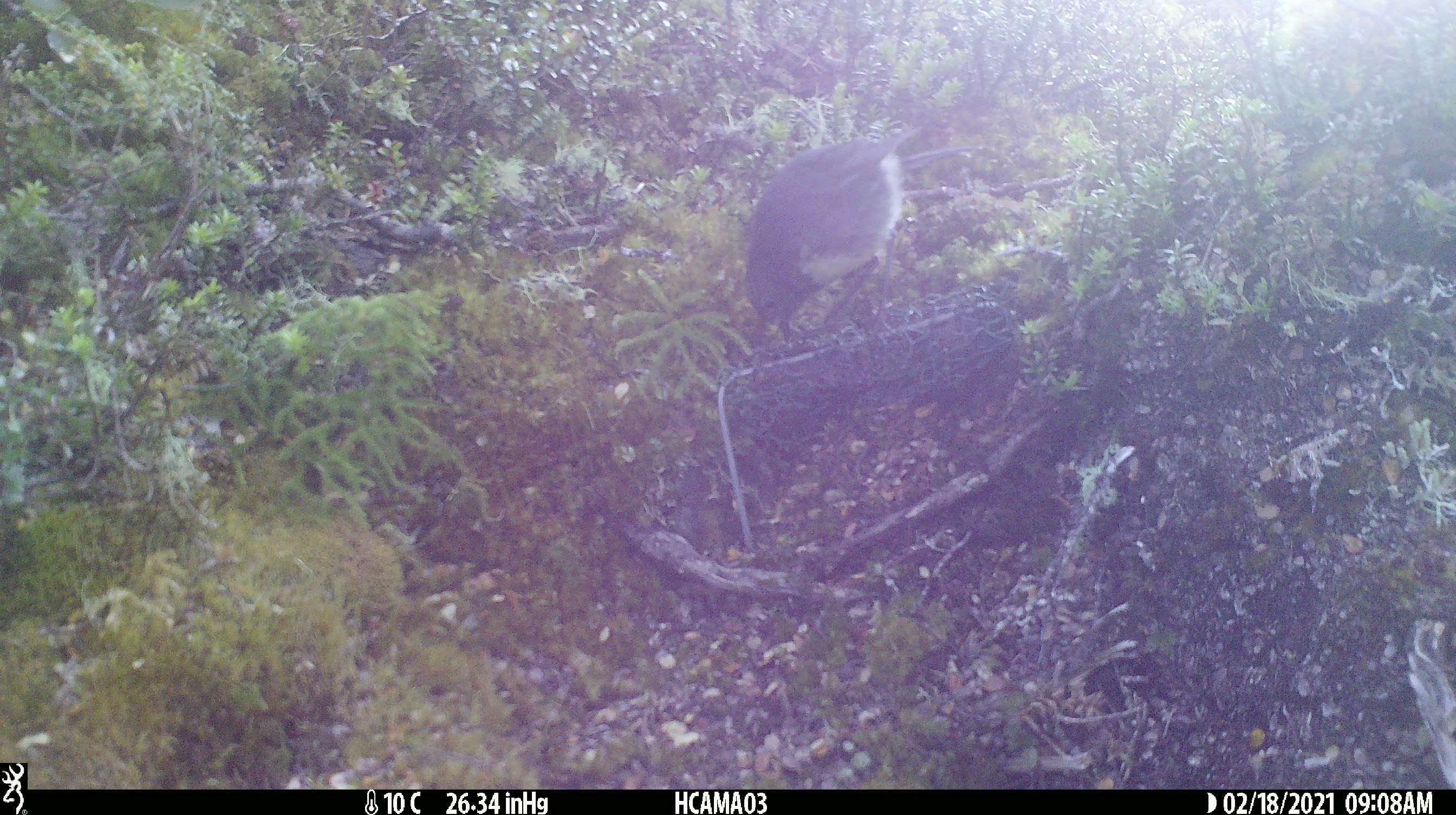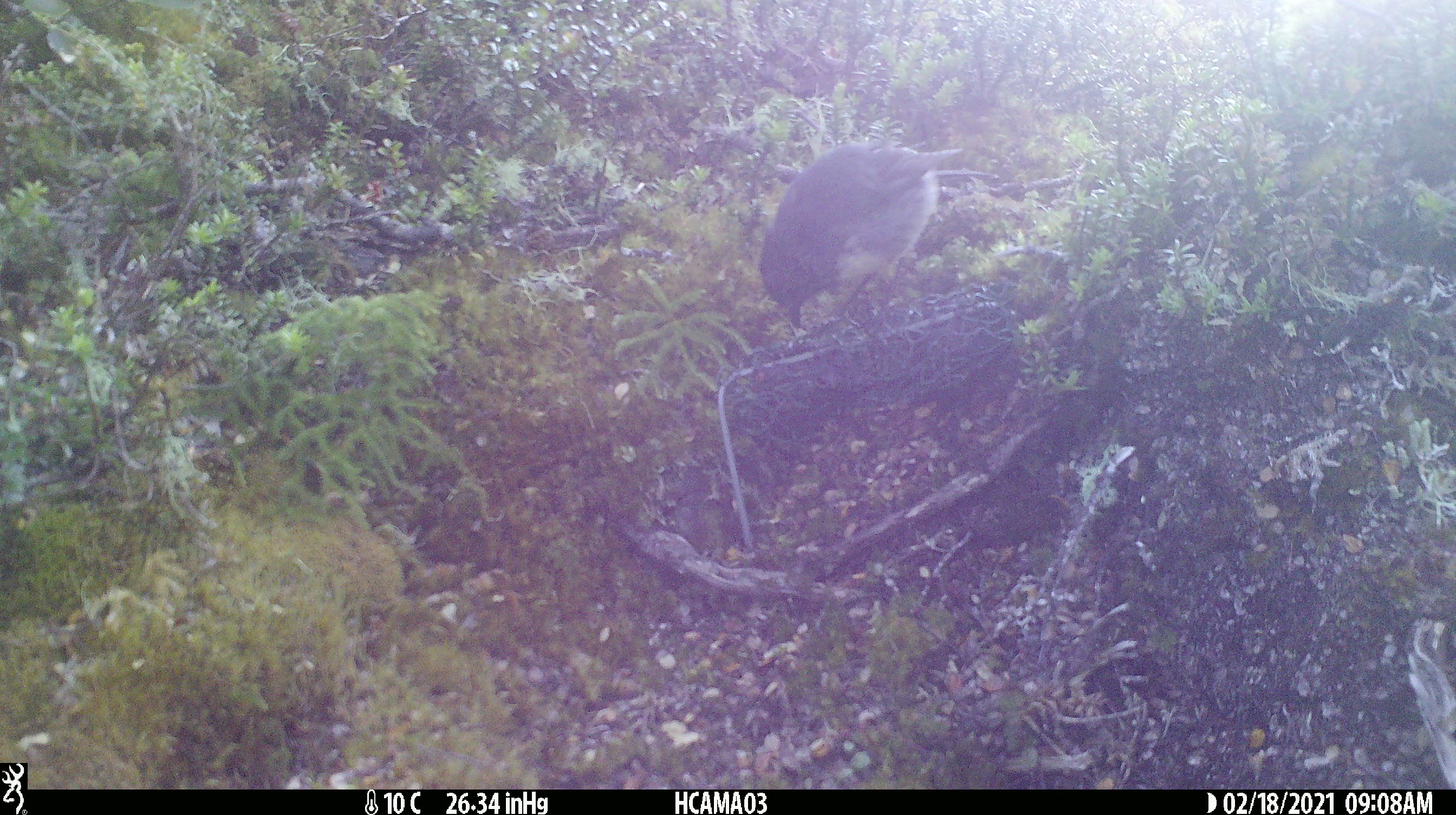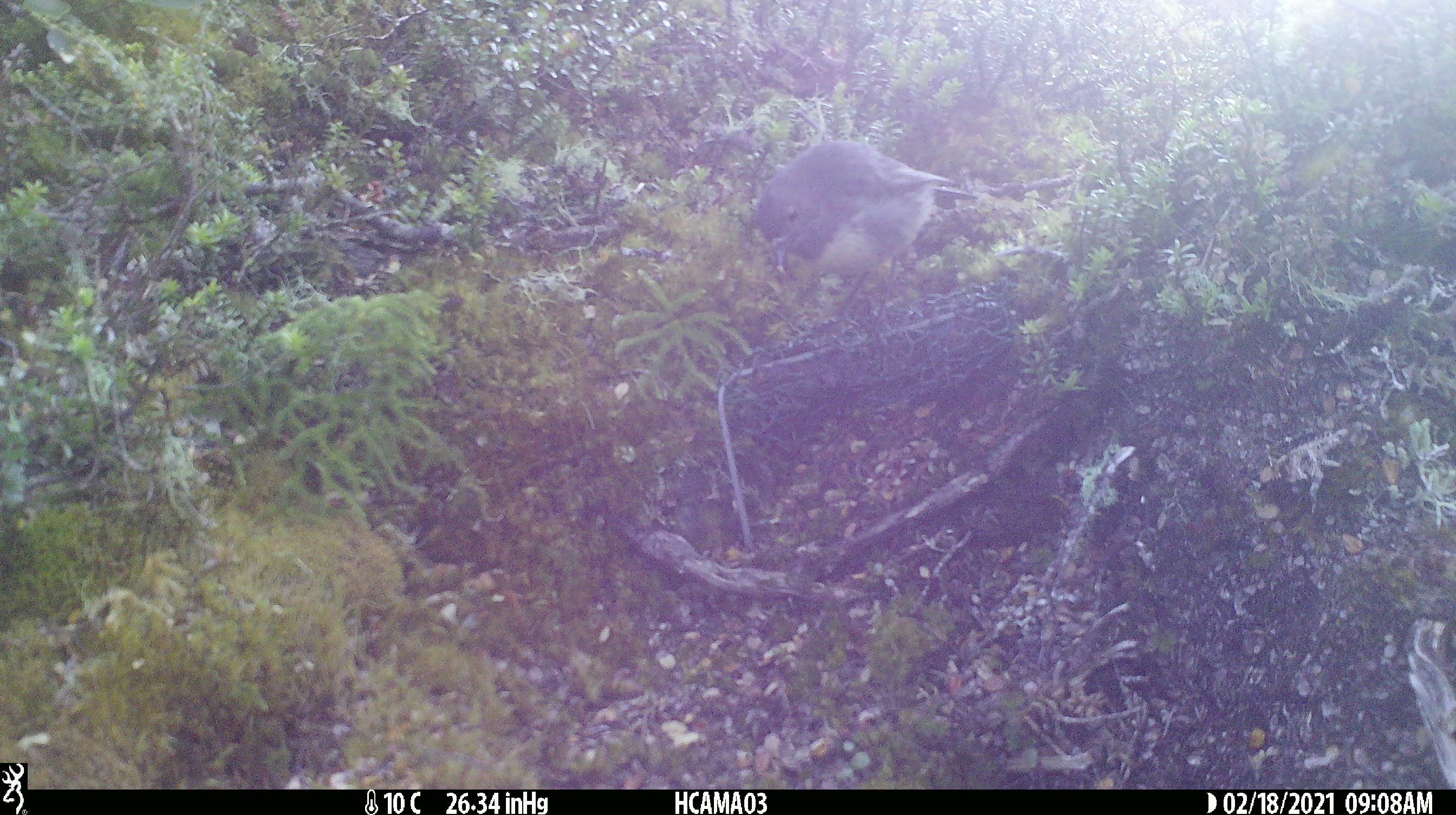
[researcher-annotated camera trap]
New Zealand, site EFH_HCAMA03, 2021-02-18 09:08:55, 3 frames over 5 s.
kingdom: Animalia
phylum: Chordata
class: Aves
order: Passeriformes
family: Petroicidae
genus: Petroica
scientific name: Petroica australis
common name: new zealand robin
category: robin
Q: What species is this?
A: Robin (new zealand robin) (Petroica australis).